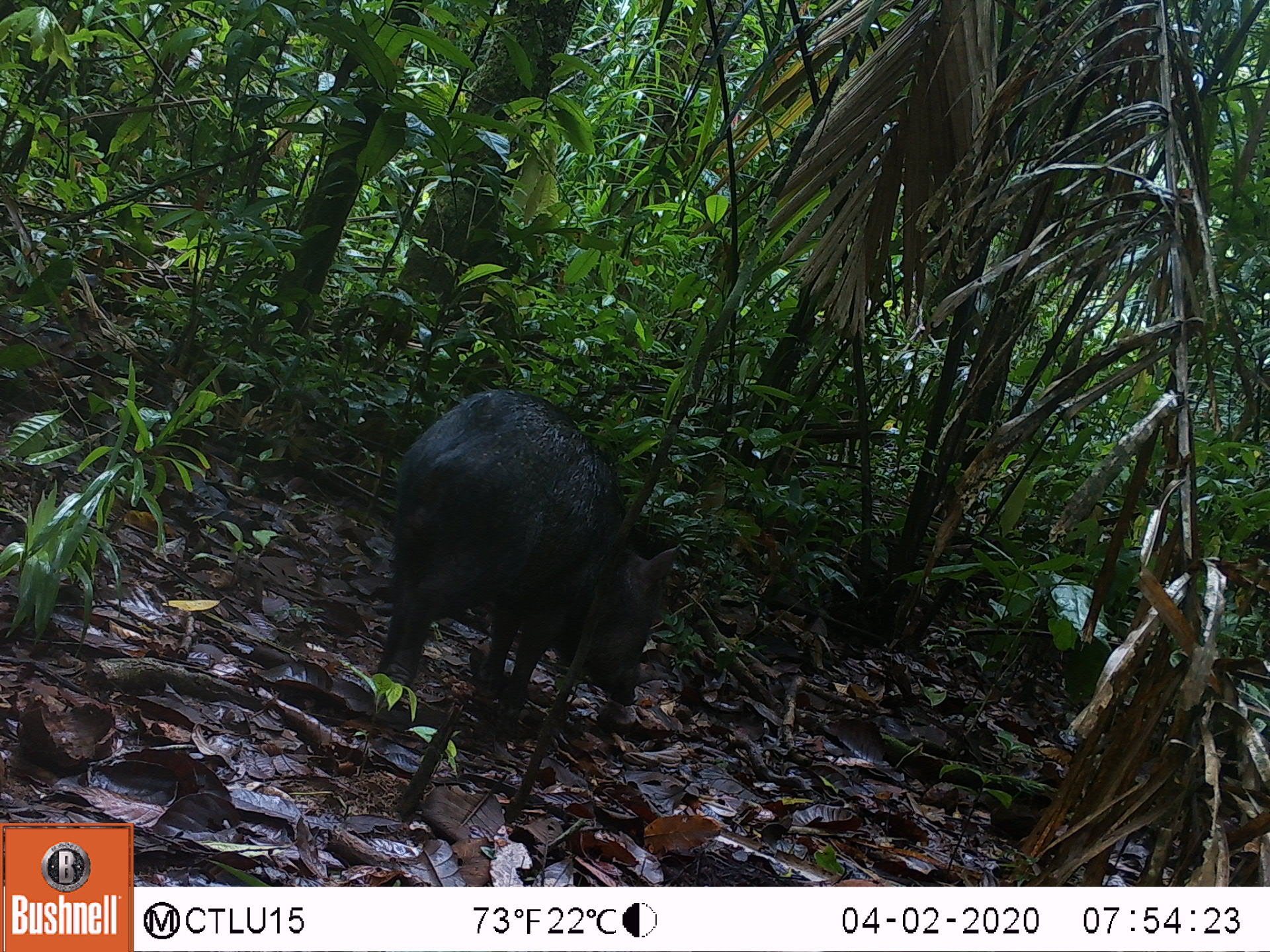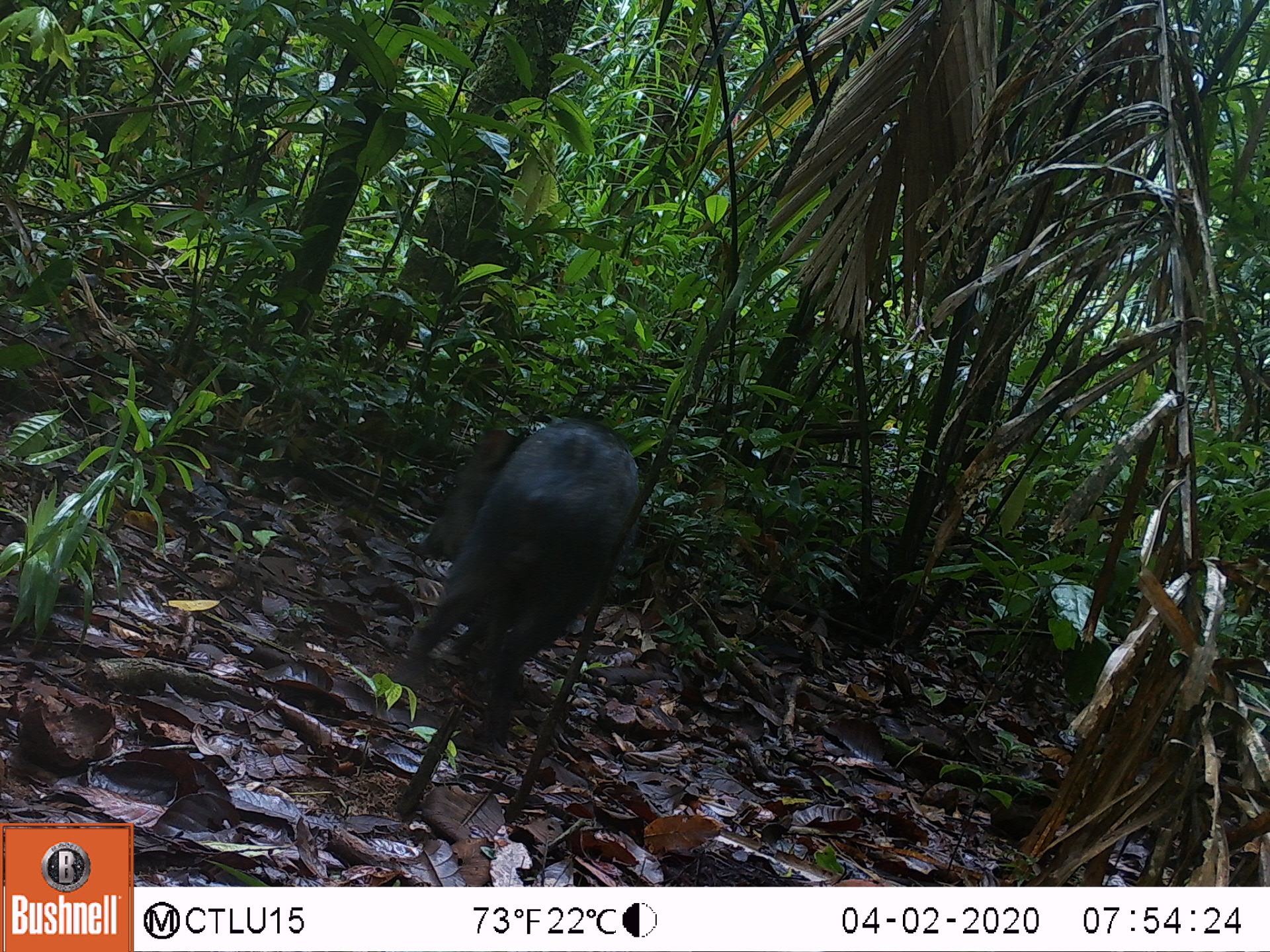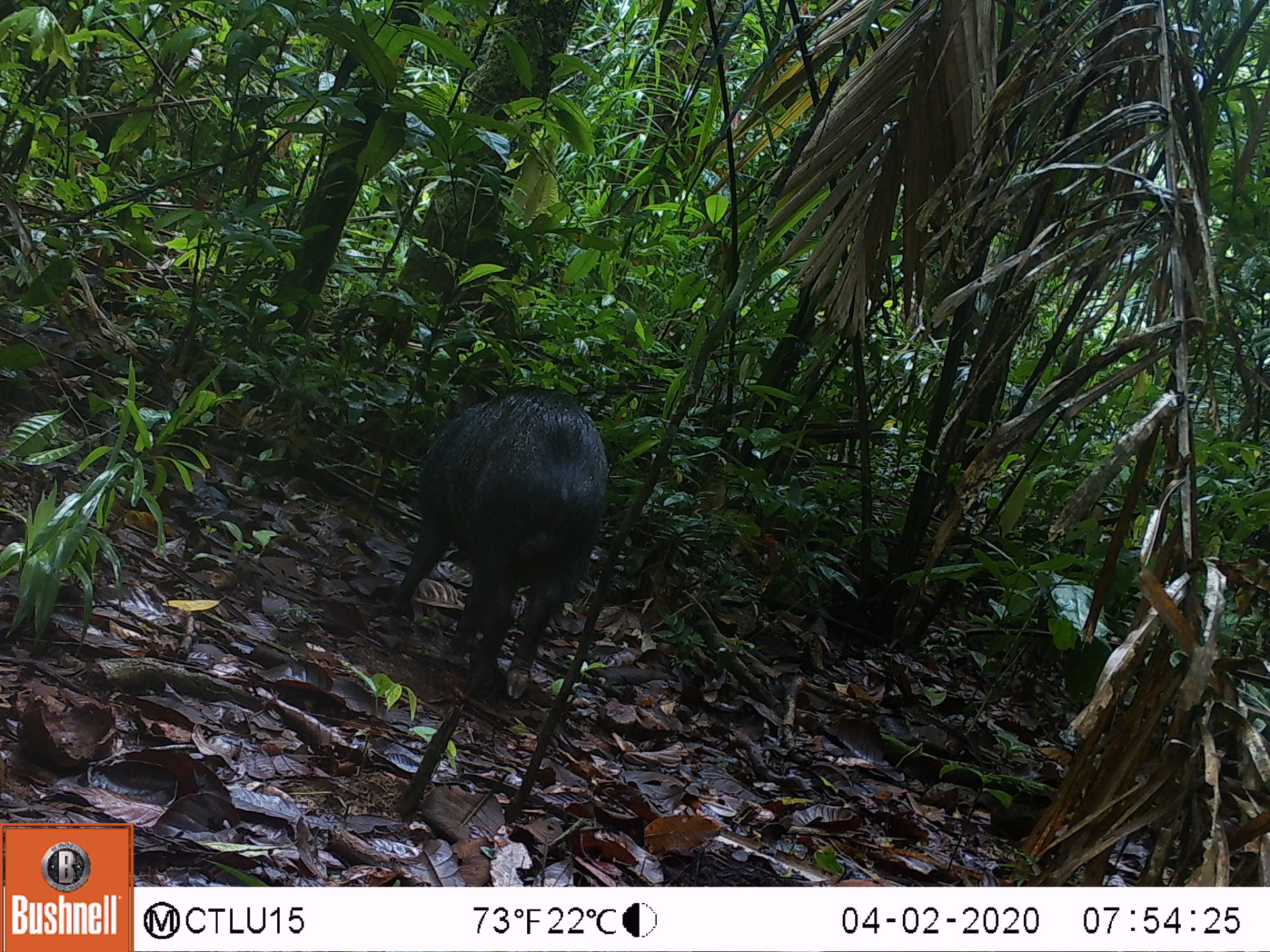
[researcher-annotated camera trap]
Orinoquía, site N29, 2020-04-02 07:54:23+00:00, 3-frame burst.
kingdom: Animalia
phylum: Chordata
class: Mammalia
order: Artiodactyla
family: Tayassuidae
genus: Pecari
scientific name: Pecari tajacu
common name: collared peccary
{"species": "collared peccary (Pecari tajacu)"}